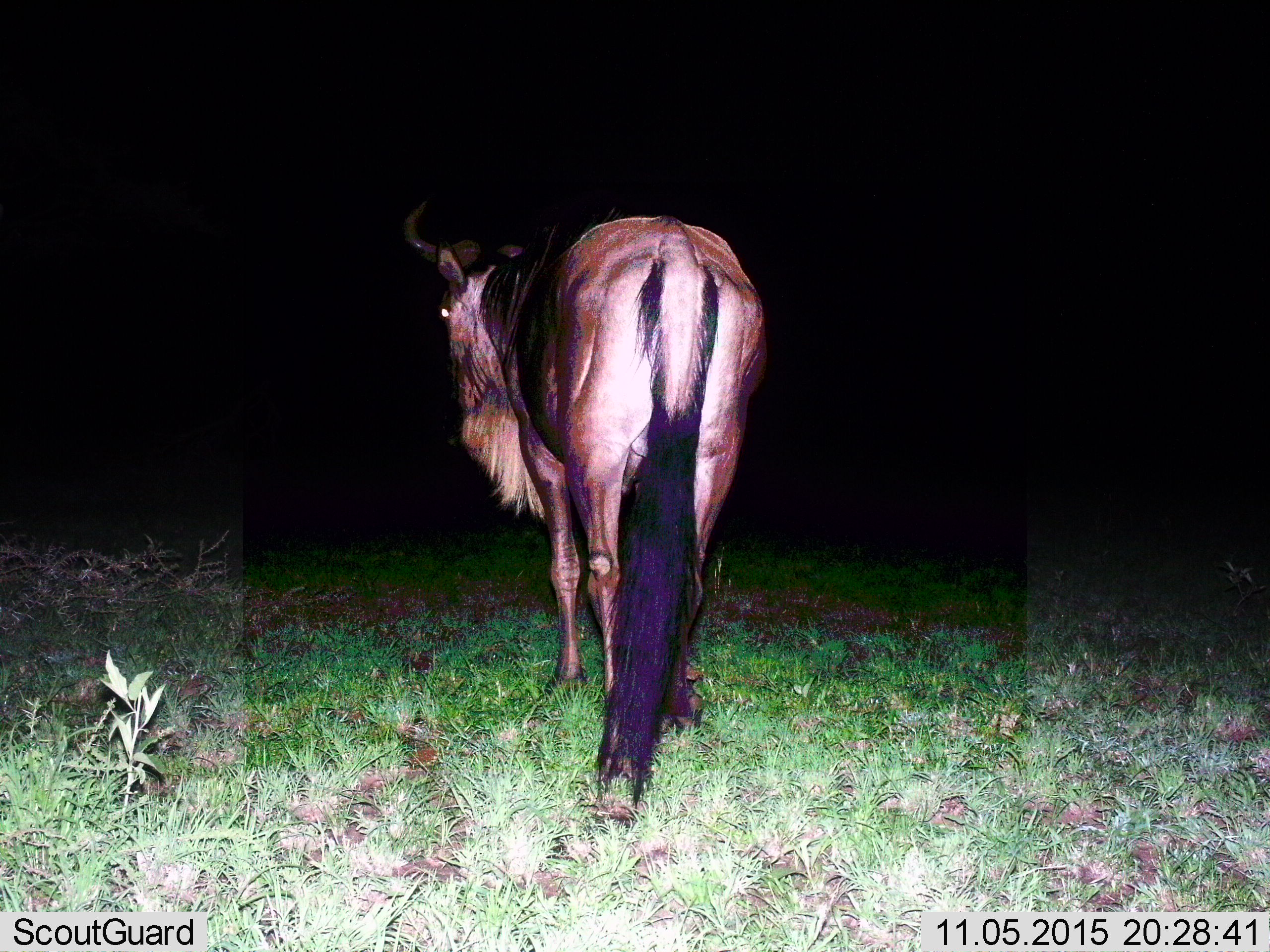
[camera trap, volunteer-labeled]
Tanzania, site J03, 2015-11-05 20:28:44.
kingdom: Animalia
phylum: Chordata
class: Mammalia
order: Artiodactyla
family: Bovidae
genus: Connochaetes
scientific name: Connochaetes taurinus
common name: blue wildebeest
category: wildebeest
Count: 1.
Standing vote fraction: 67%.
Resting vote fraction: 0%.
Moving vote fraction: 33%.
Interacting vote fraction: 0%.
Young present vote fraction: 0%.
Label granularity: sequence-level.